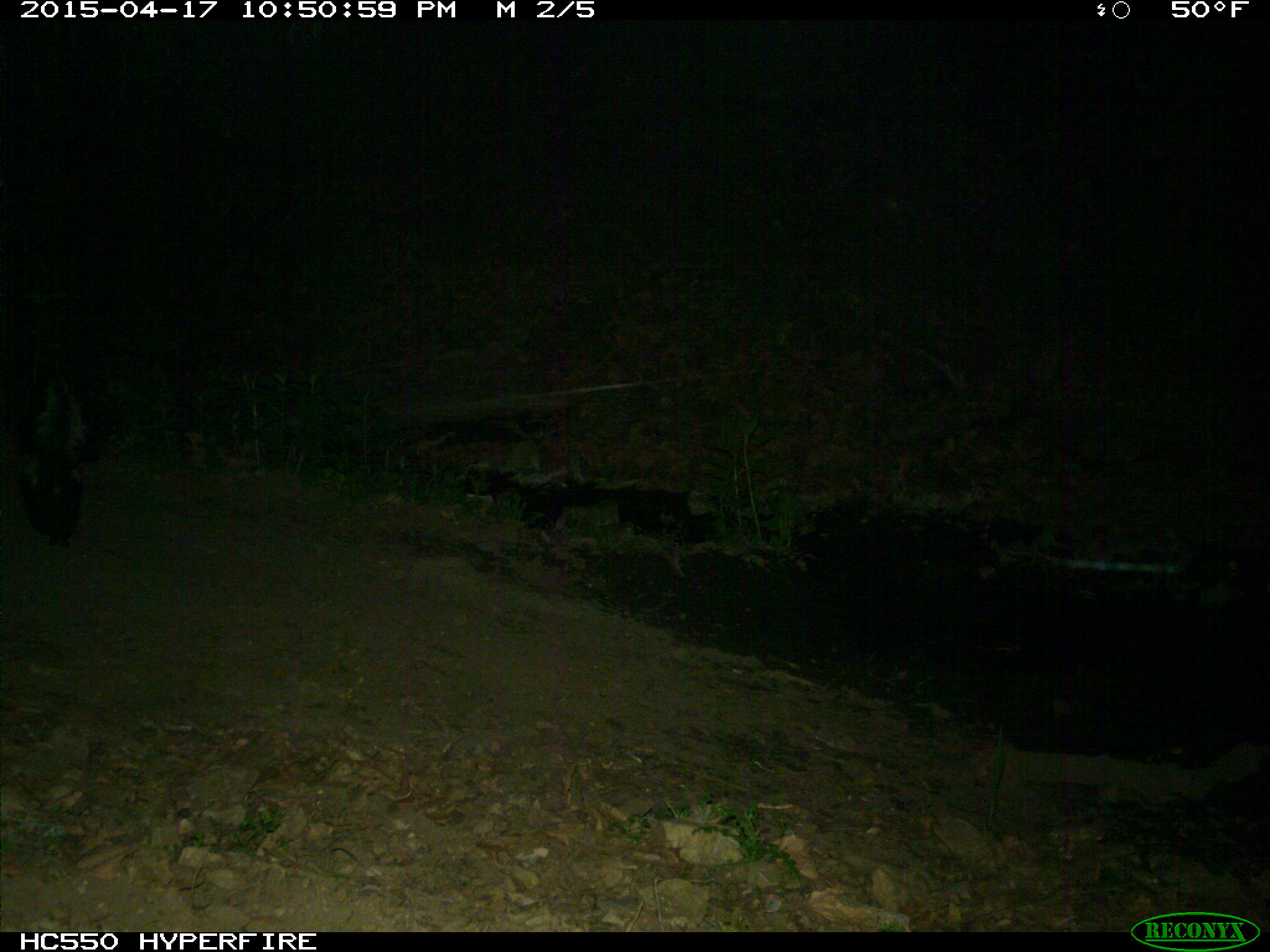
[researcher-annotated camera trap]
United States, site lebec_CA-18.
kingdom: Animalia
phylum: Chordata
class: Mammalia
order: Carnivora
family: Mephitidae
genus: Mephitis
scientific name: Mephitis mephitis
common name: striped skunk